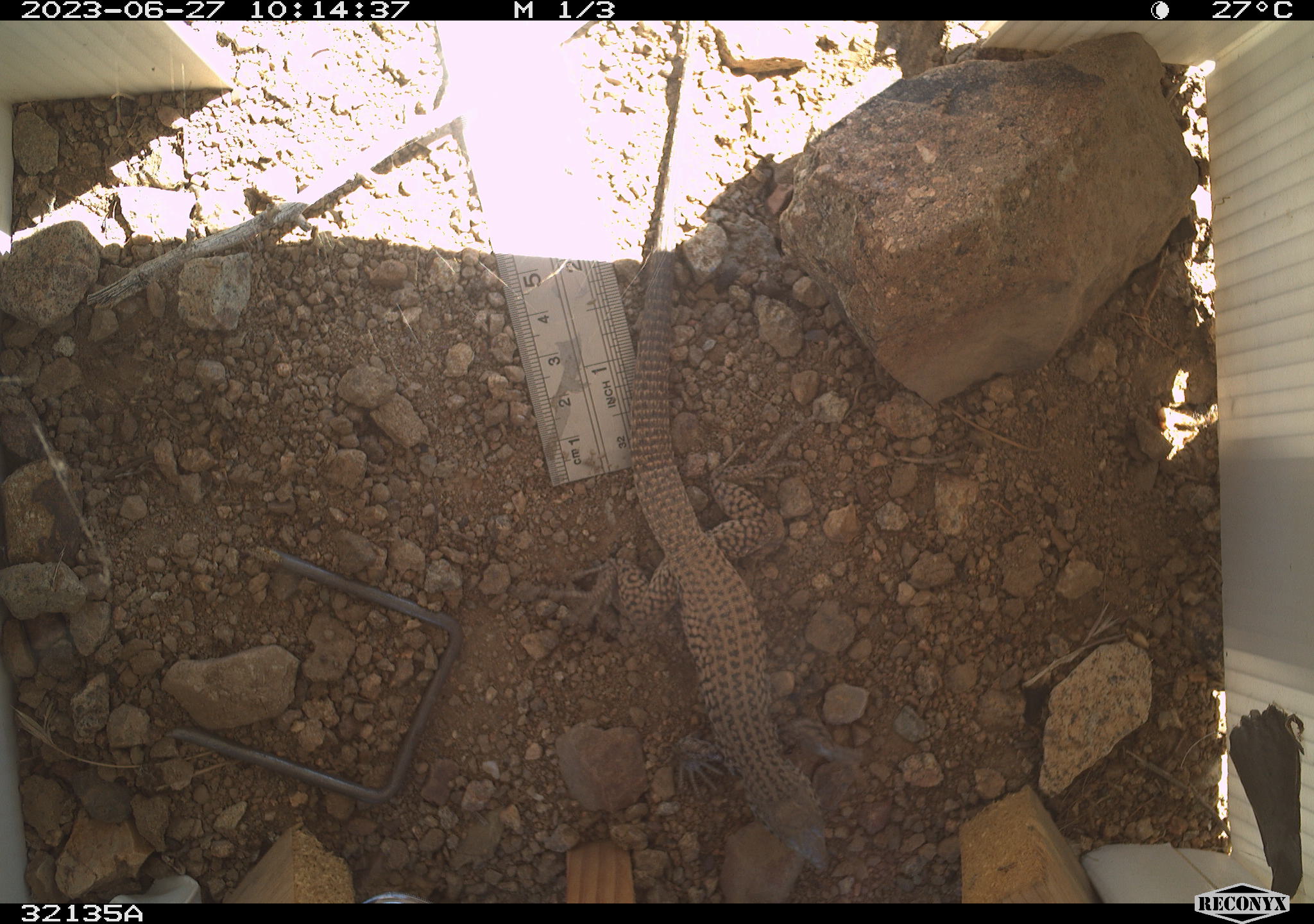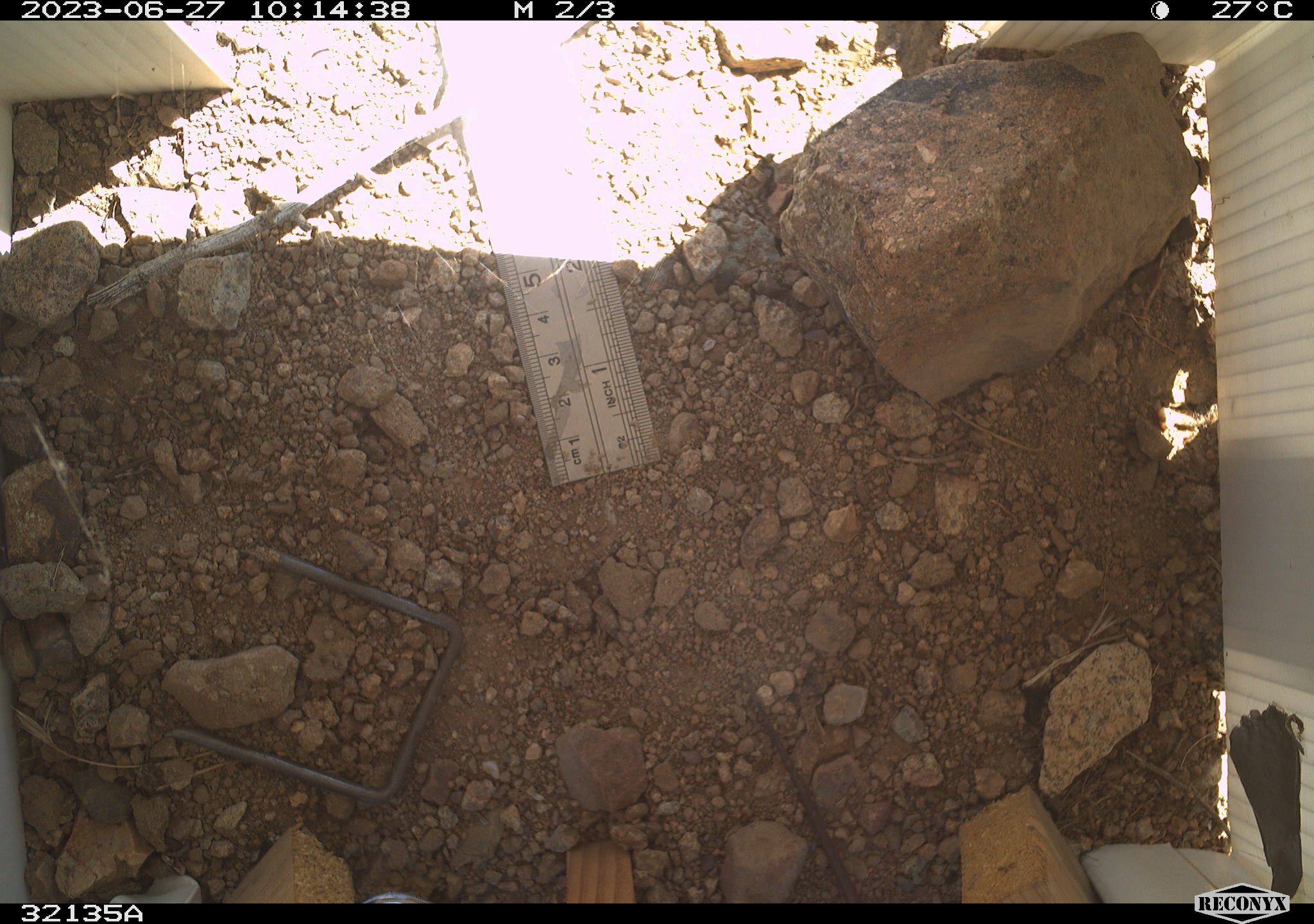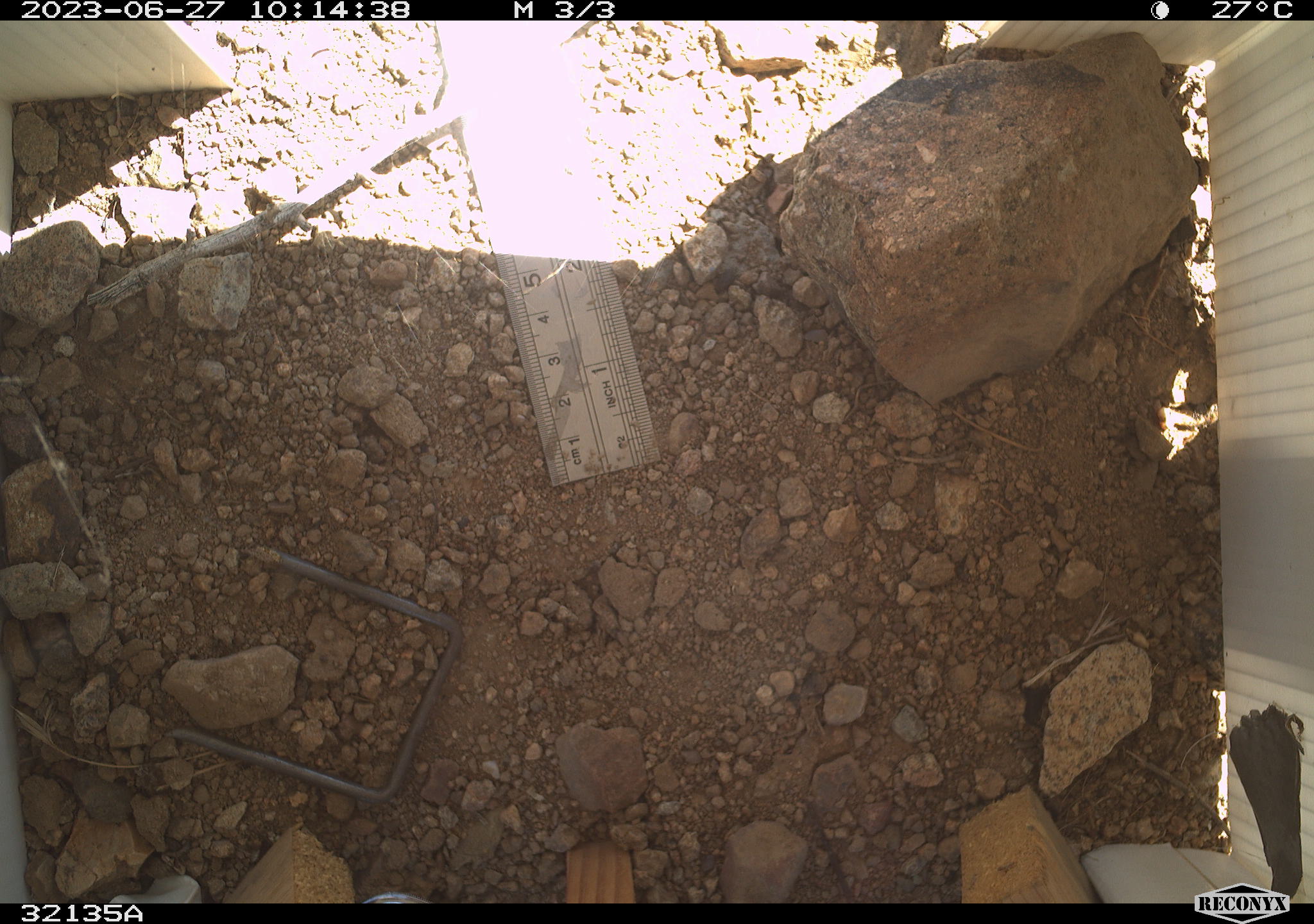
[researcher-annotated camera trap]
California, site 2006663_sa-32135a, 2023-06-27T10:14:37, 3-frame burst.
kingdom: Animalia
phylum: Chordata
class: Reptilia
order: Squamata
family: Teiidae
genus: Aspidoscelis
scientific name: Aspidoscelis tigris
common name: western whiptail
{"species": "western whiptail (Aspidoscelis tigris)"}